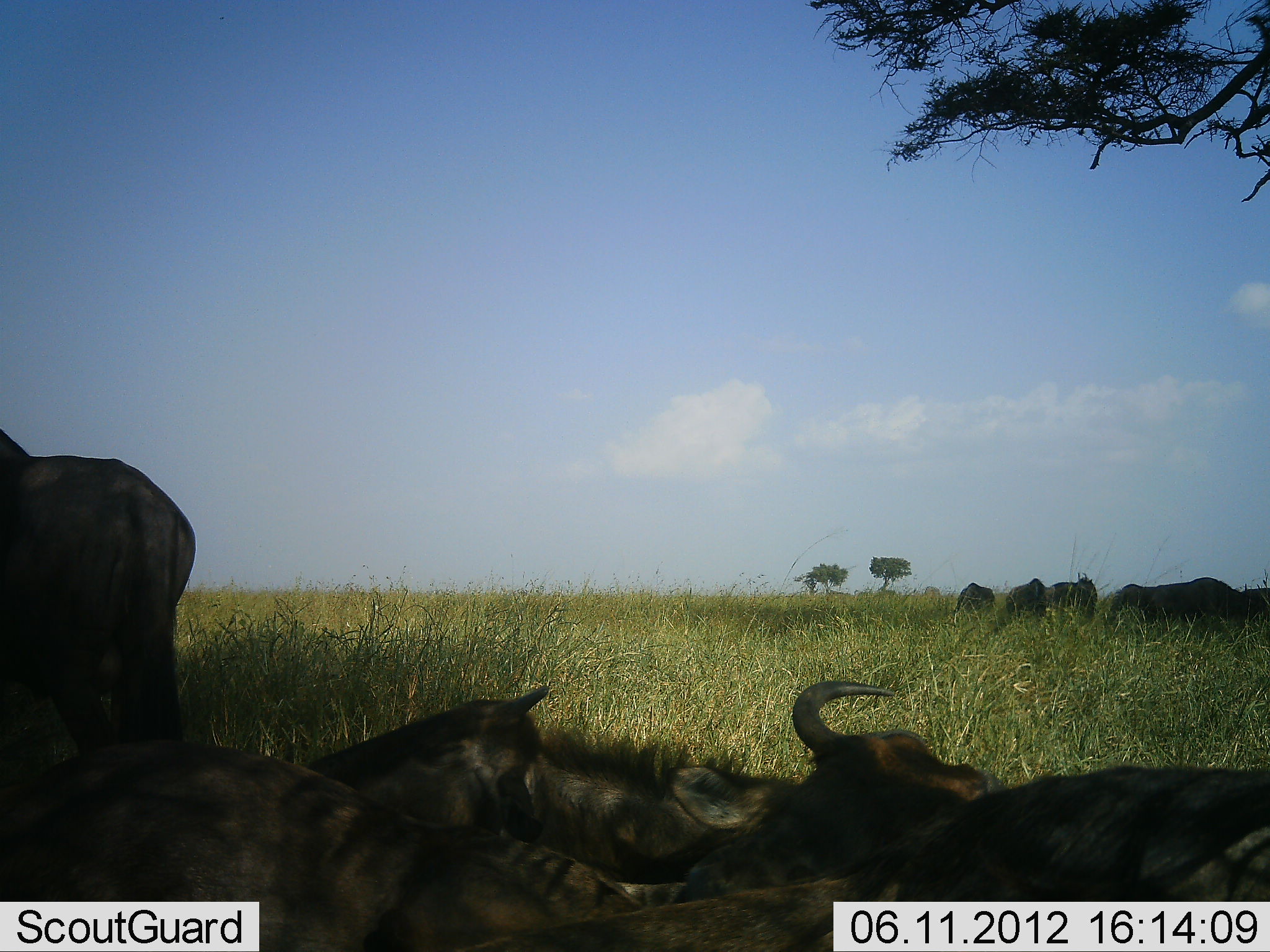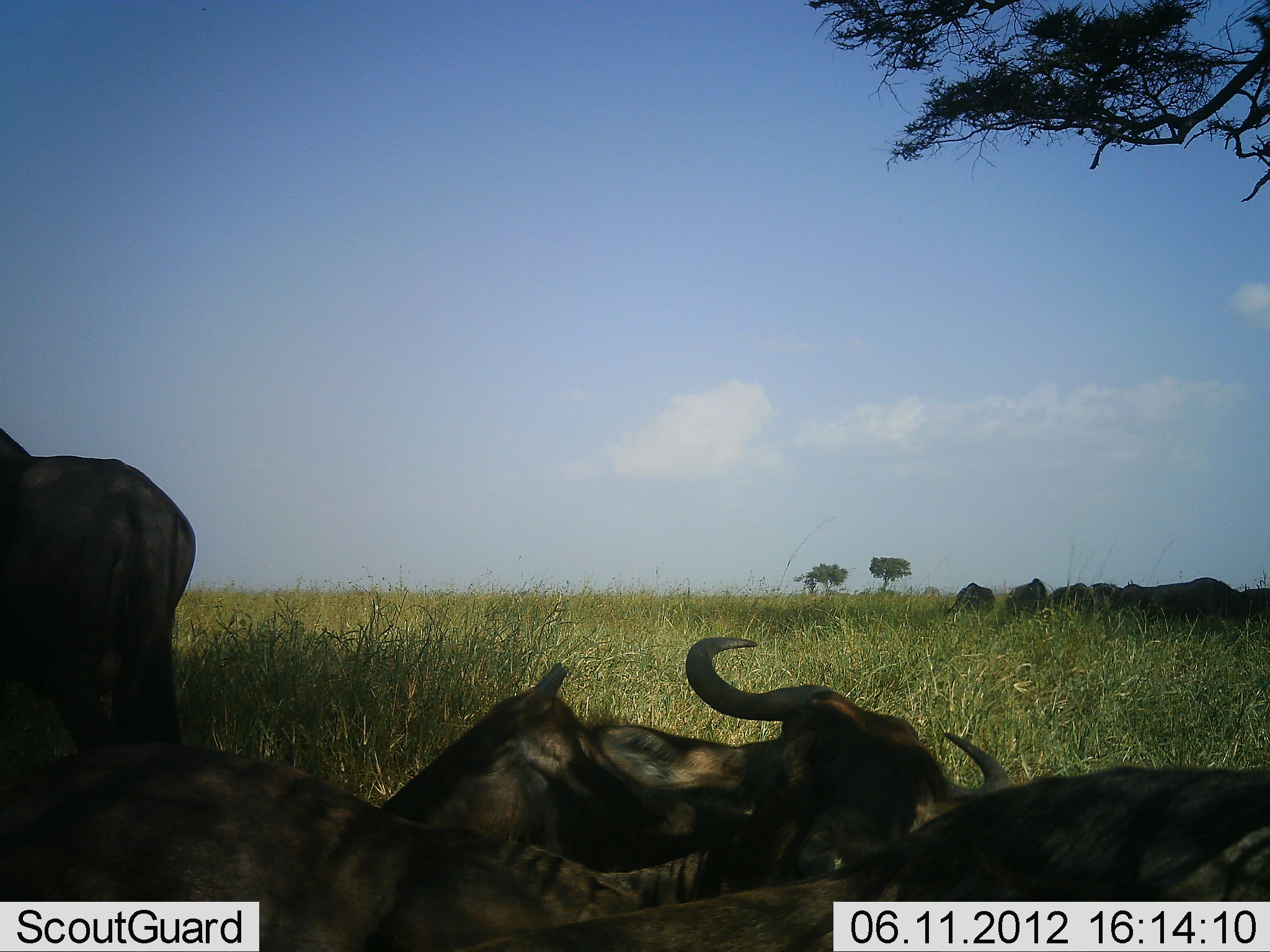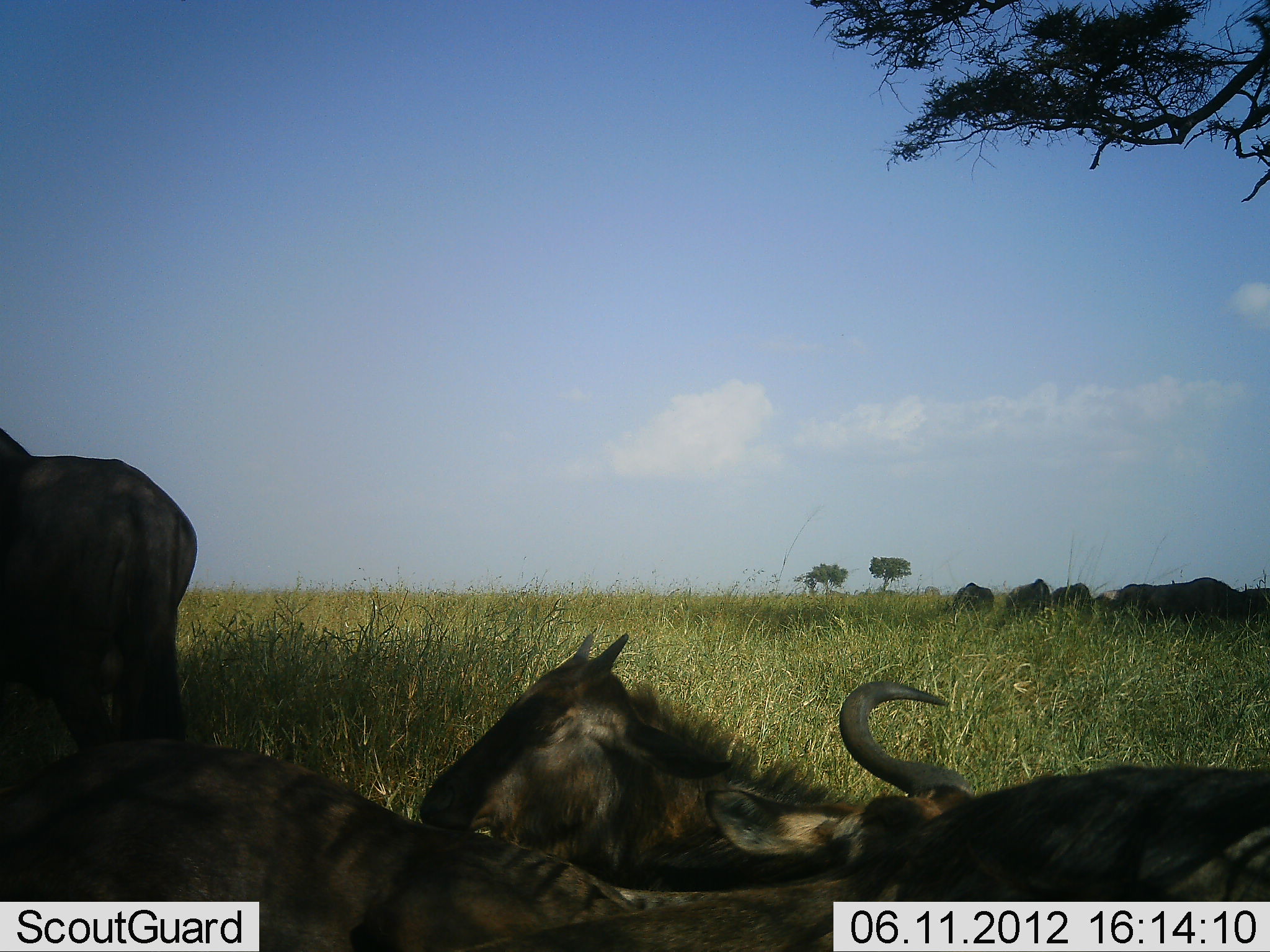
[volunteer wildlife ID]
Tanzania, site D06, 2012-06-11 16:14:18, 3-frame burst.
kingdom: Animalia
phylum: Chordata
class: Mammalia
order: Artiodactyla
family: Bovidae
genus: Connochaetes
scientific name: Connochaetes taurinus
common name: blue wildebeest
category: wildebeest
Wildebeest (blue wildebeest) (Connochaetes taurinus), count 10. Behavior (volunteer vote fractions): standing 40%, resting 90%, moving 10%, interacting 40%. Young present (vote fraction): 0%. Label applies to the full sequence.